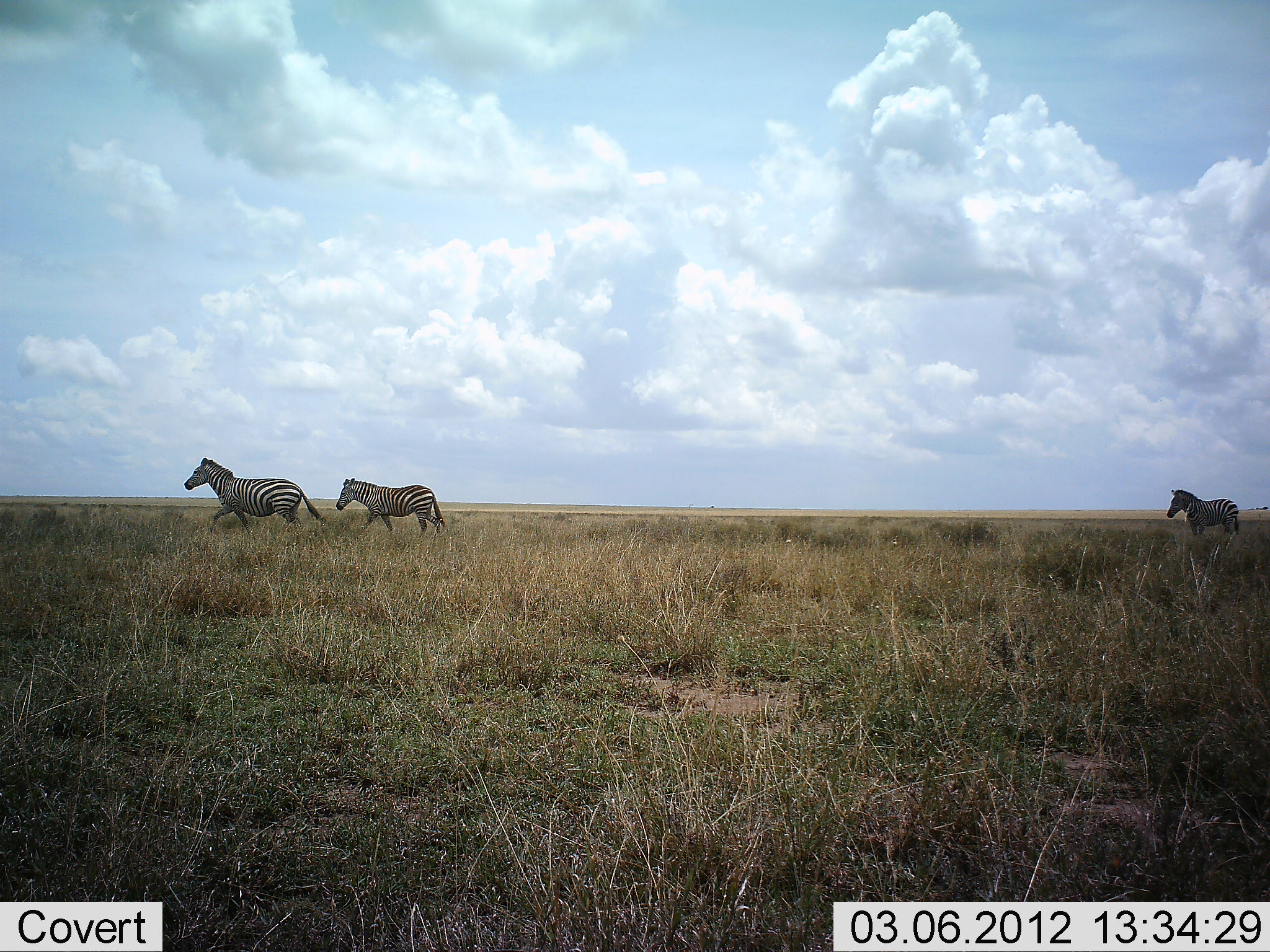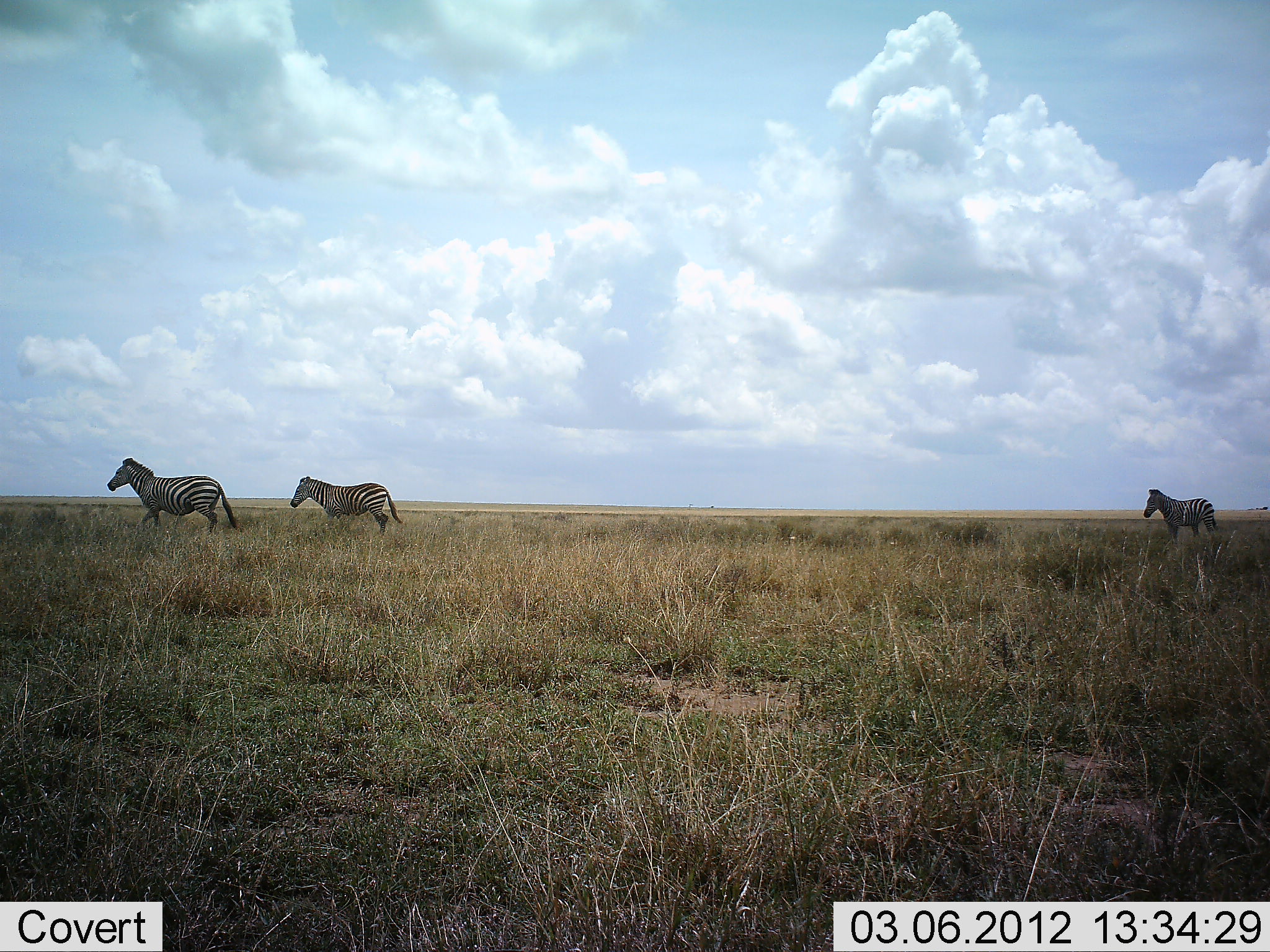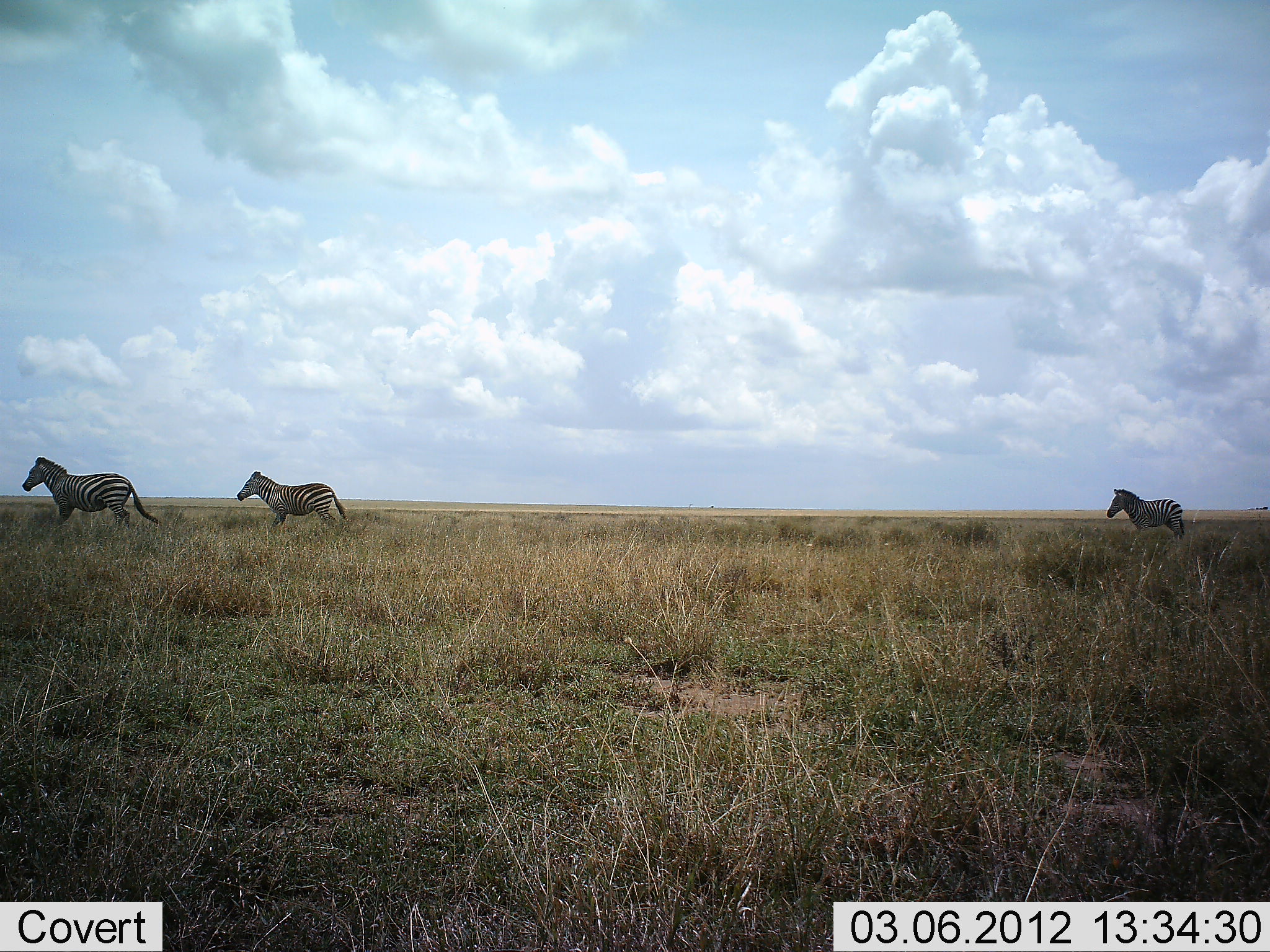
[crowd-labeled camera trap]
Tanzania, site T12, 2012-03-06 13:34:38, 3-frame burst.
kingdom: Animalia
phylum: Chordata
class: Mammalia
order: Perissodactyla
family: Equidae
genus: Equus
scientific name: Equus quagga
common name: plains zebra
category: zebra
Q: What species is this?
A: Zebra (plains zebra) (Equus quagga).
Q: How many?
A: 3.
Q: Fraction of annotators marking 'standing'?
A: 8%.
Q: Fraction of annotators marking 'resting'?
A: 0%.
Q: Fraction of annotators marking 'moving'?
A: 100%.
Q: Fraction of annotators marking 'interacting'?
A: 0%.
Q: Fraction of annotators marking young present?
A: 0%.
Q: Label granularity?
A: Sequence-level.